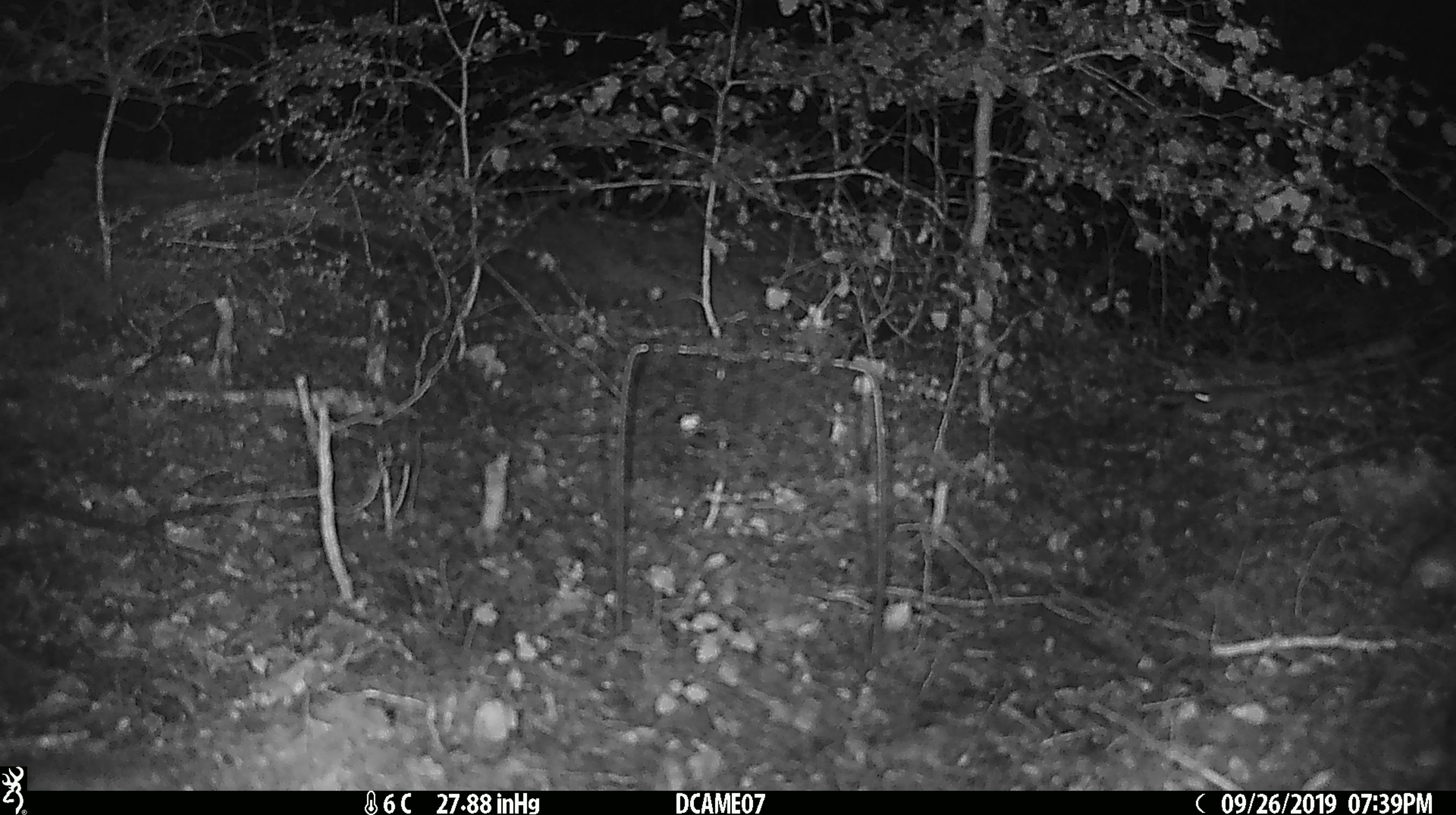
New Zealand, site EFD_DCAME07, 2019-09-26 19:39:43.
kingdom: Animalia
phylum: Chordata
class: Mammalia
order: Rodentia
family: Muridae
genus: Mus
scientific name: Mus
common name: mouse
Mouse (Mus).